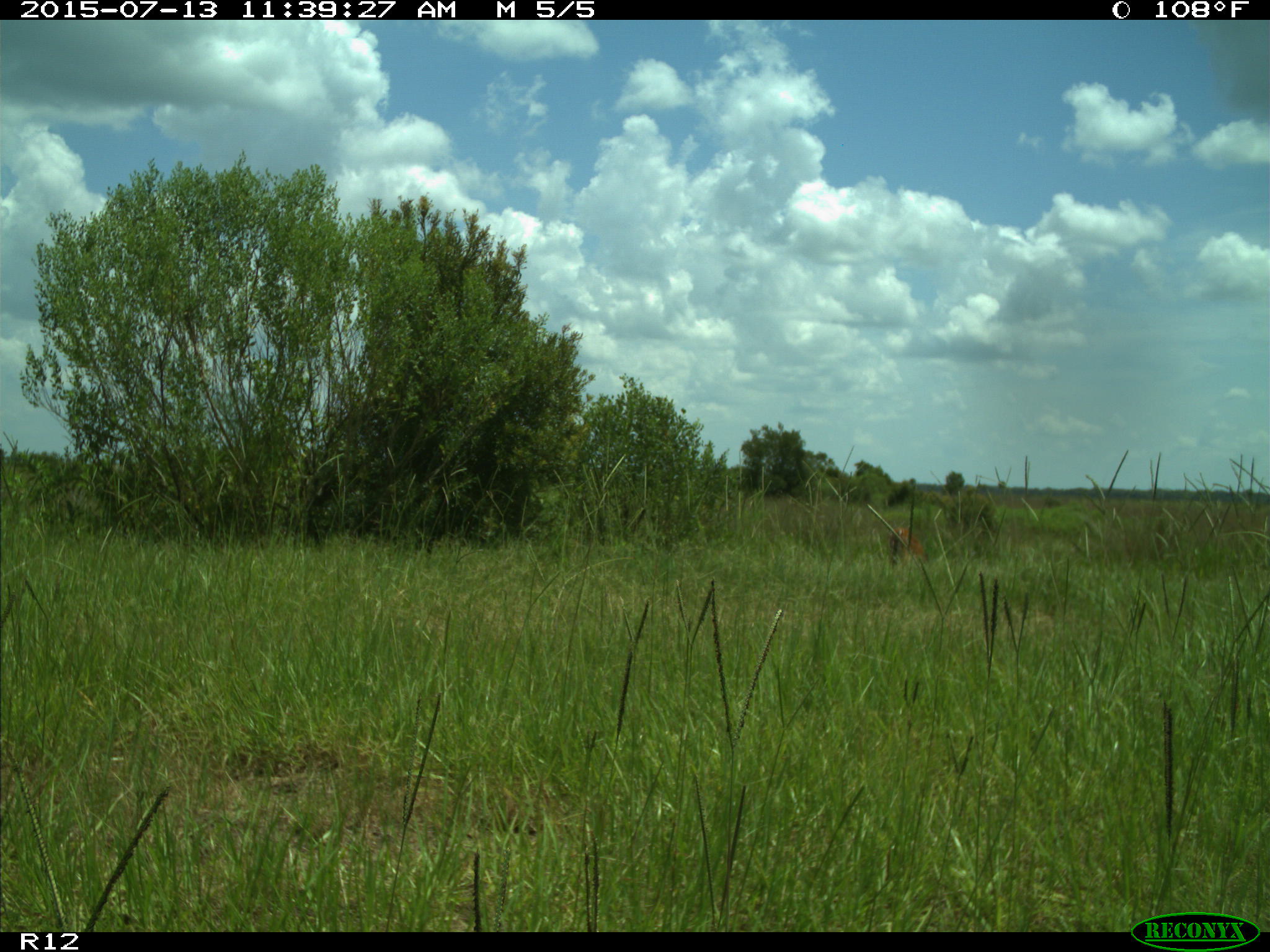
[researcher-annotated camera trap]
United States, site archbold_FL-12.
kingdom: Animalia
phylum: Chordata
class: Mammalia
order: Artiodactyla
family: Cervidae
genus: Odocoileus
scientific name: Odocoileus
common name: deer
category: unidentified deer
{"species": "unidentified deer (deer) (Odocoileus)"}